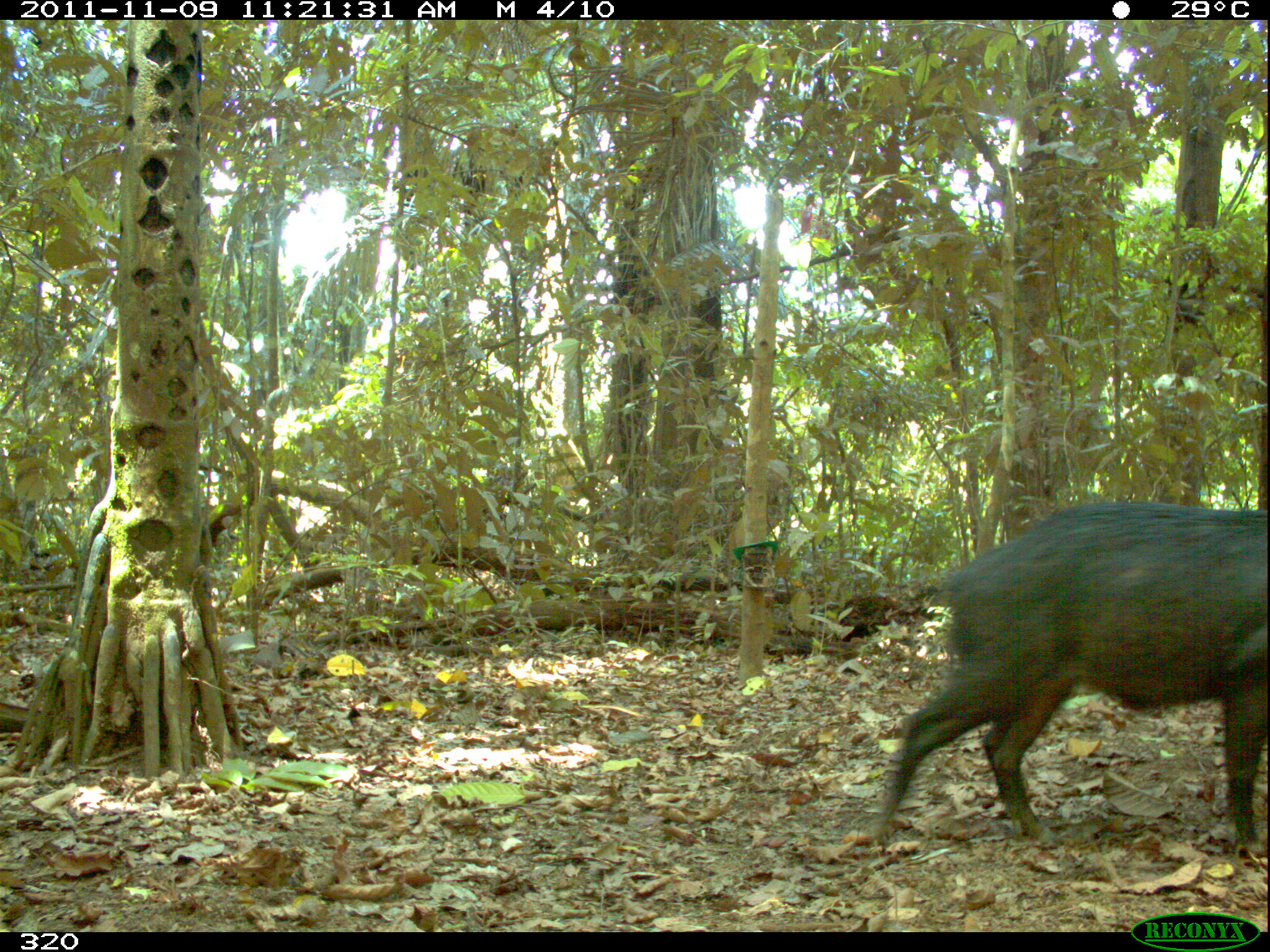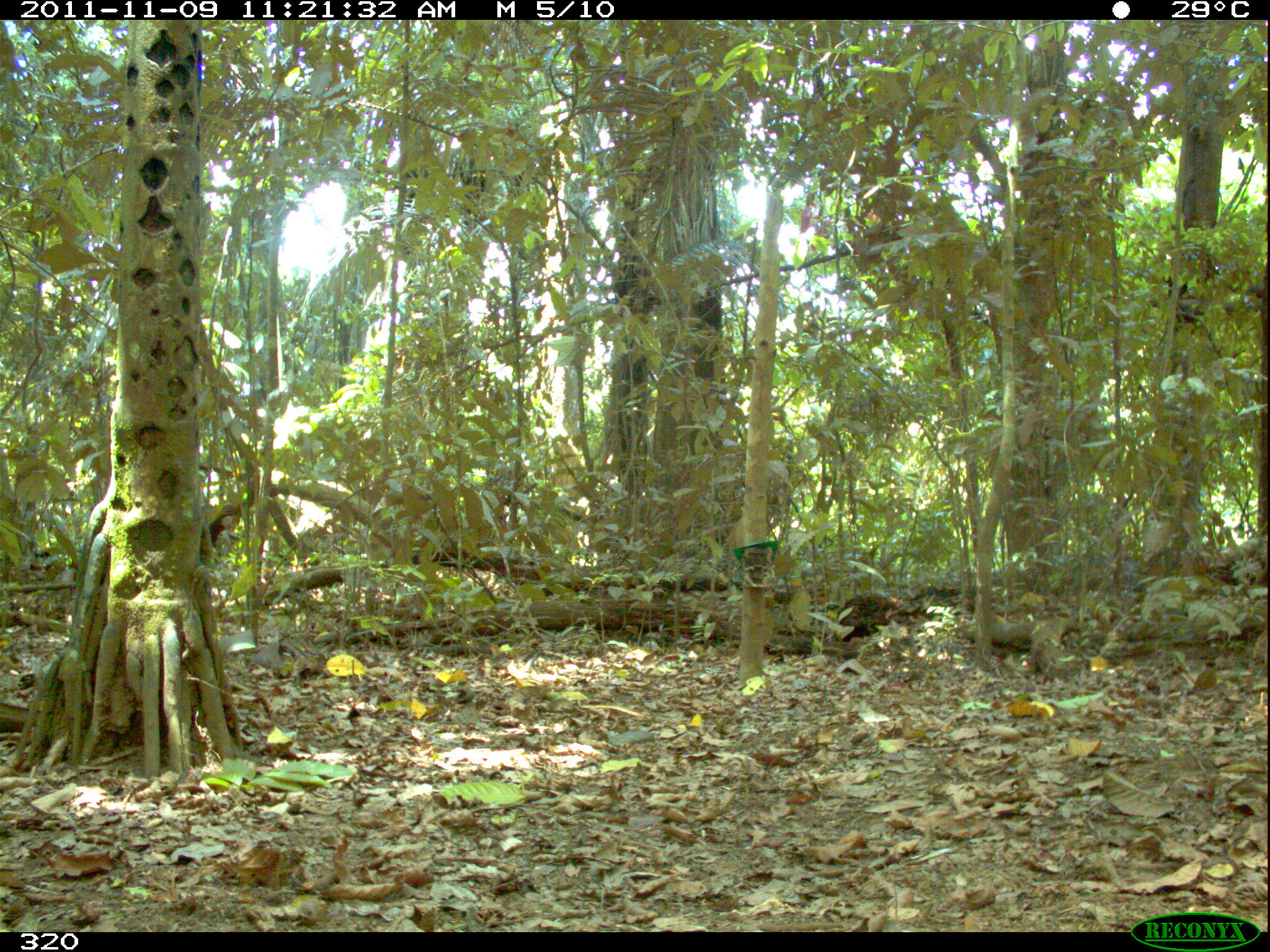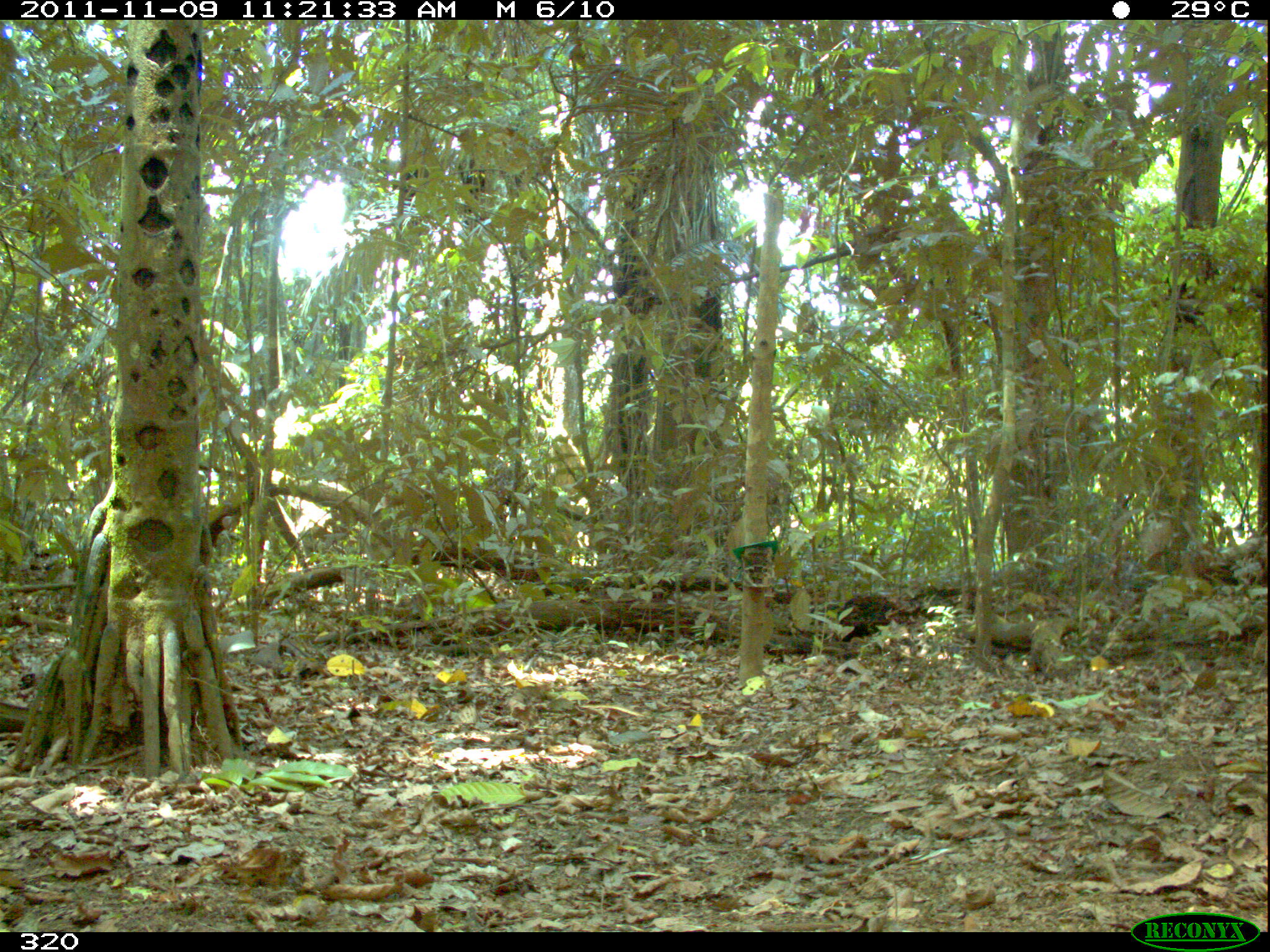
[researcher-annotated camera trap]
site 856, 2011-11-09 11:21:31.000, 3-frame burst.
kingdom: Animalia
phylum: Chordata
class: Mammalia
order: Artiodactyla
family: Tayassuidae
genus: Tayassu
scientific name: Tayassu pecari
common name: white-lipped peccary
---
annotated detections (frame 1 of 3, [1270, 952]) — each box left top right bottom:
tayassu pecari: 866 497 1268 853